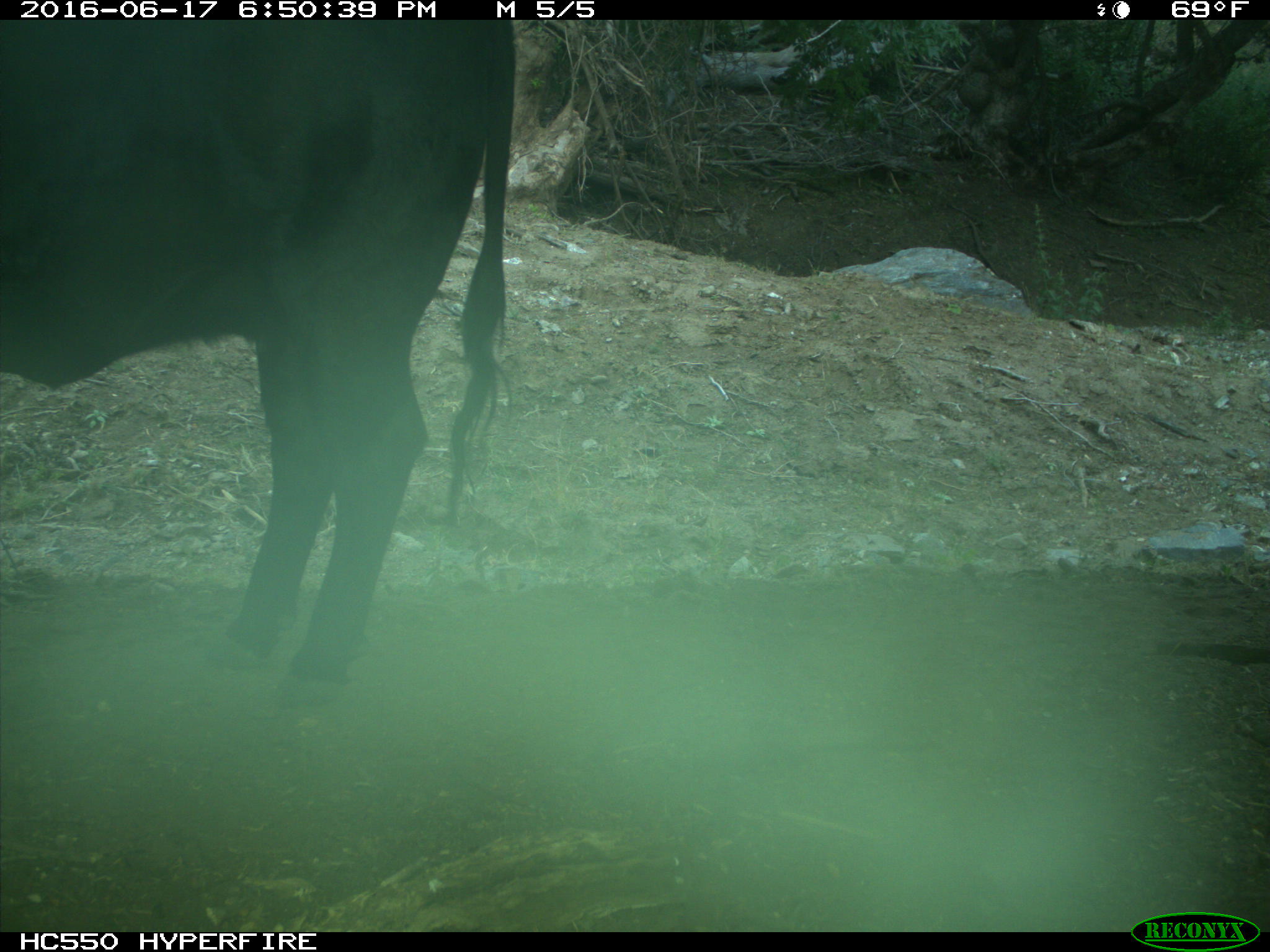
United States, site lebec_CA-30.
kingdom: Animalia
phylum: Chordata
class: Mammalia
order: Artiodactyla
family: Bovidae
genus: Bos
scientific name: Bos taurus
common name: domestic cow